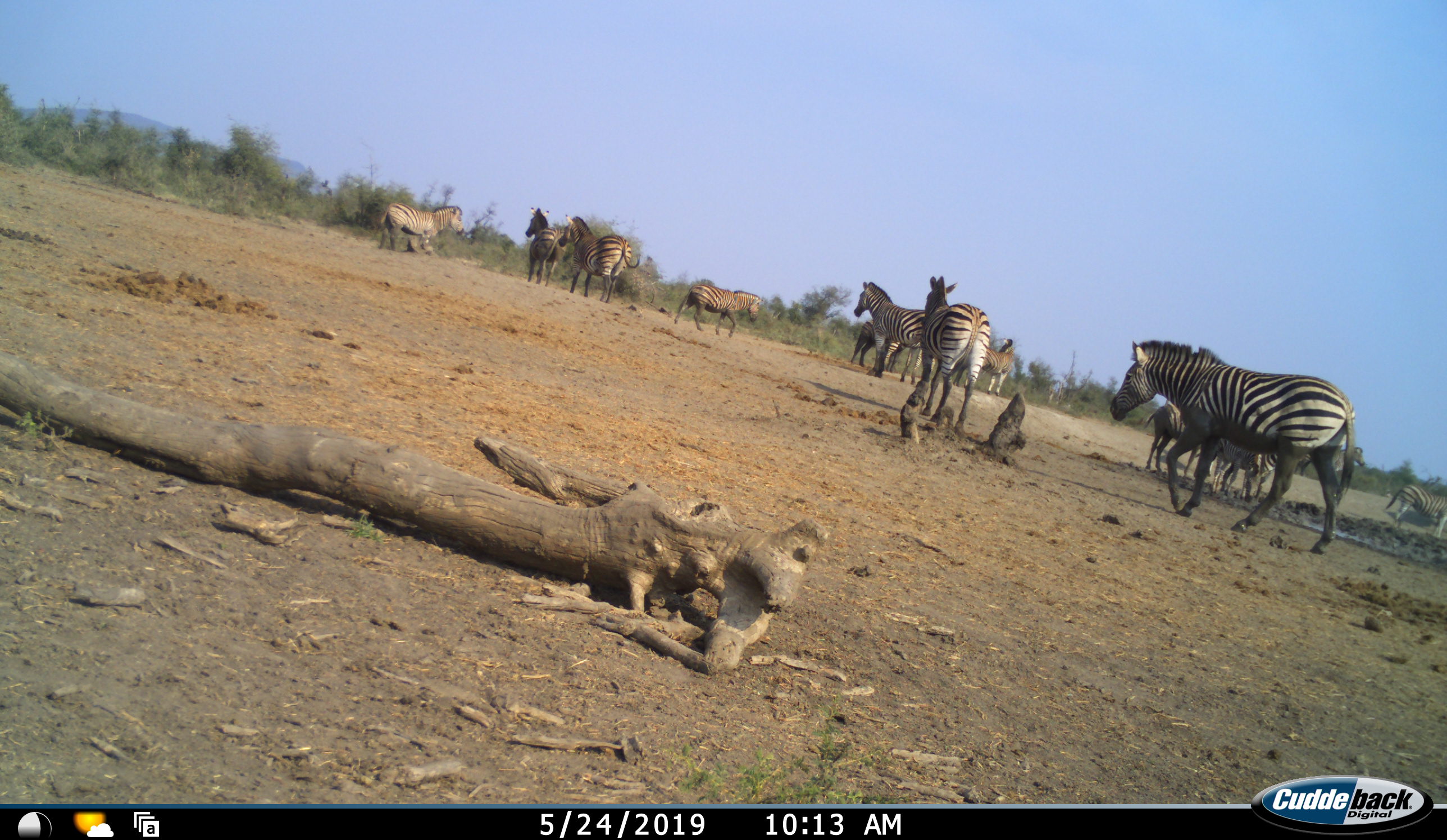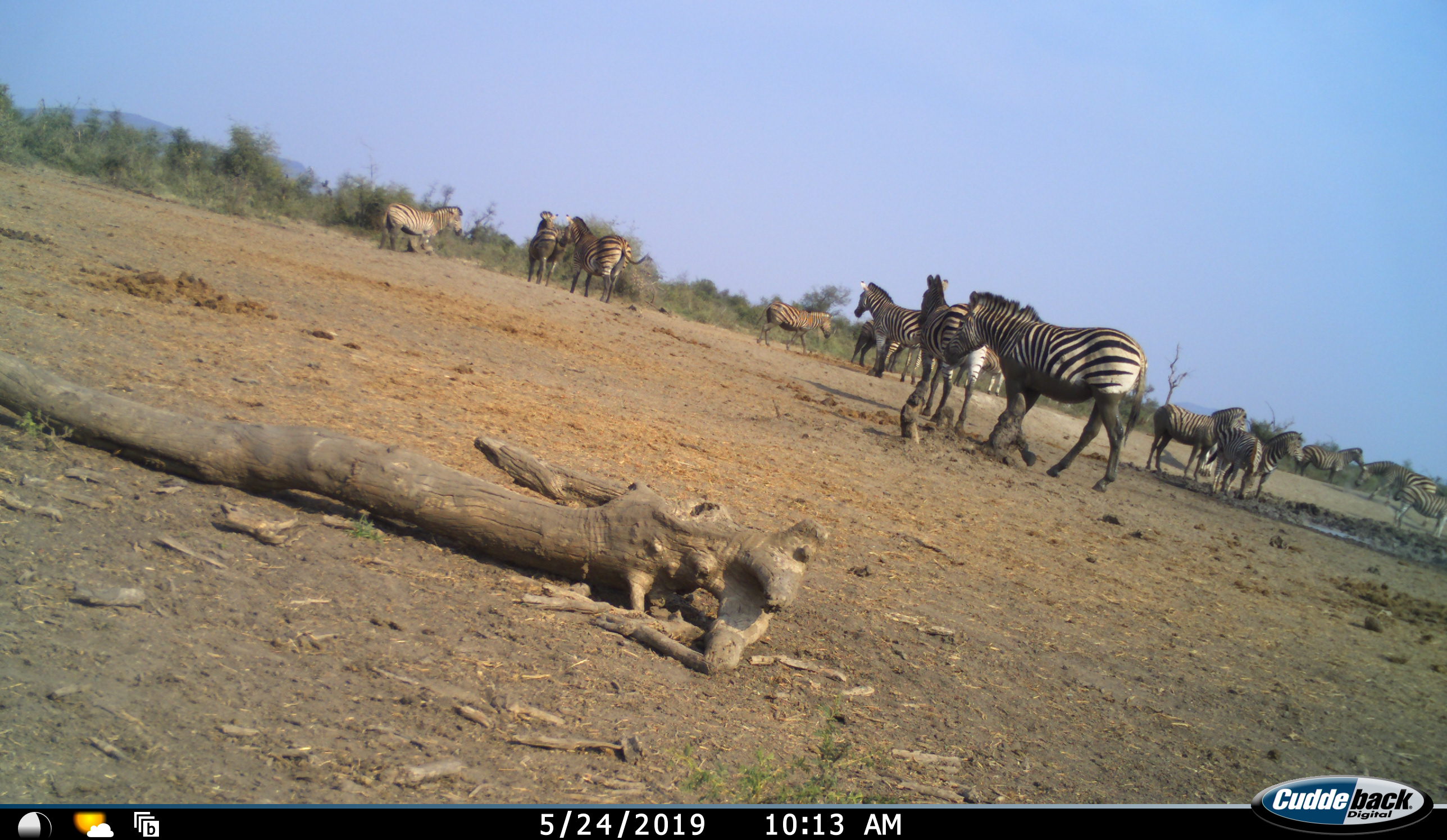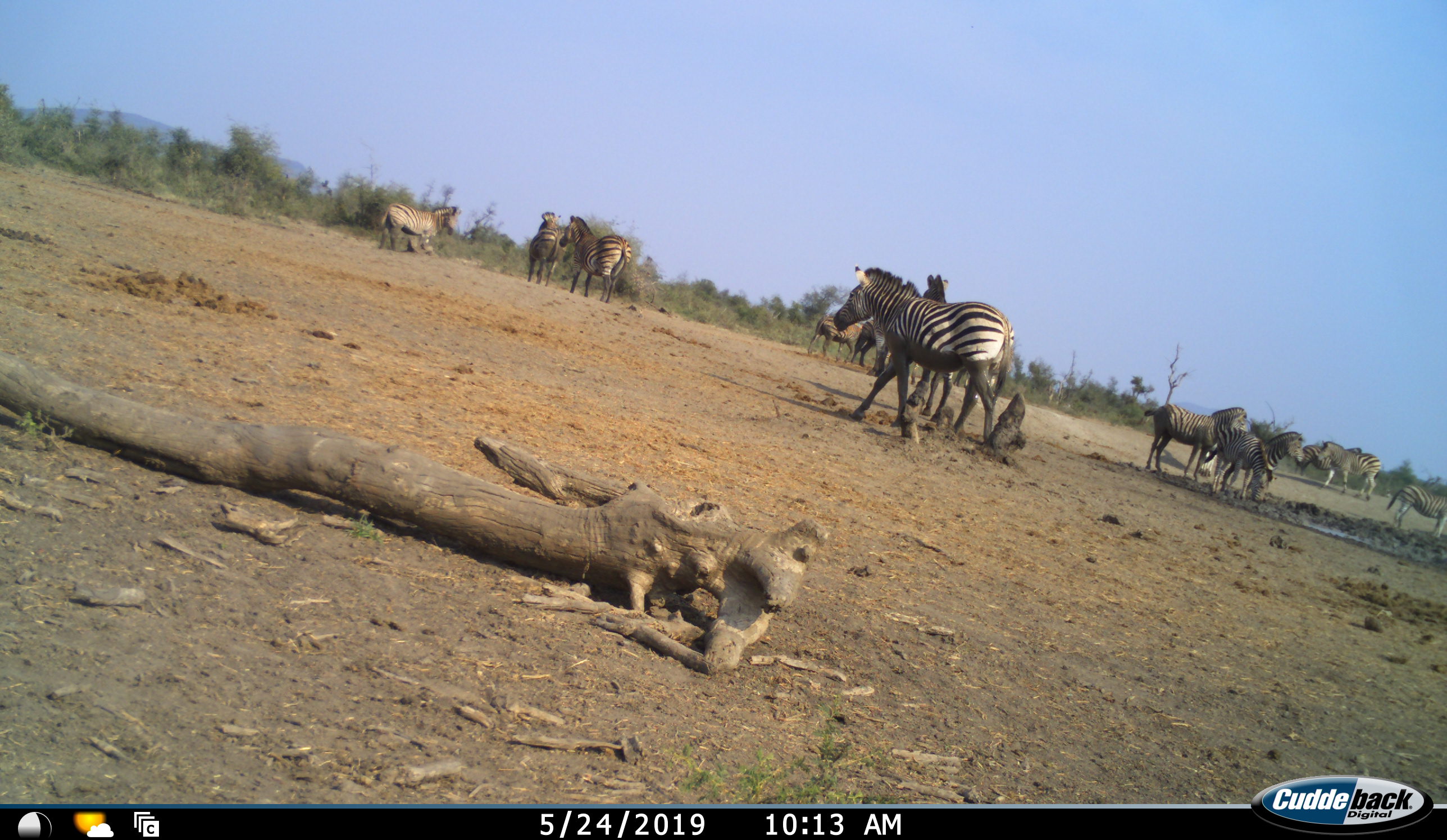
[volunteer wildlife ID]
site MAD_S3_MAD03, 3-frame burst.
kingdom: Animalia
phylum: Chordata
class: Mammalia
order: Perissodactyla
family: Equidae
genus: Equus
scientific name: Equus quagga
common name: plains zebra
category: zebraplains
Zebraplains (plains zebra) (Equus quagga), count 11-50. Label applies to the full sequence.